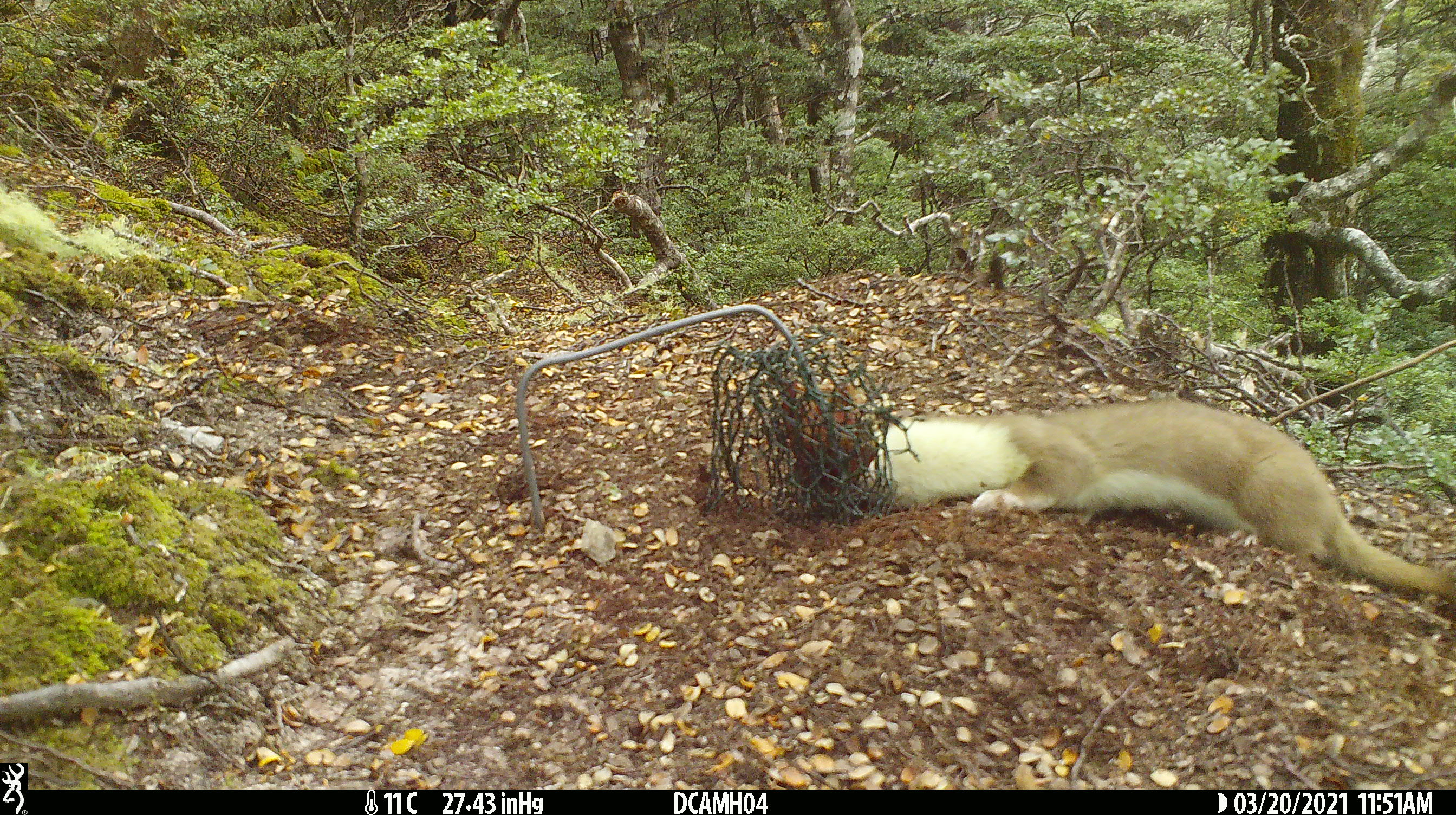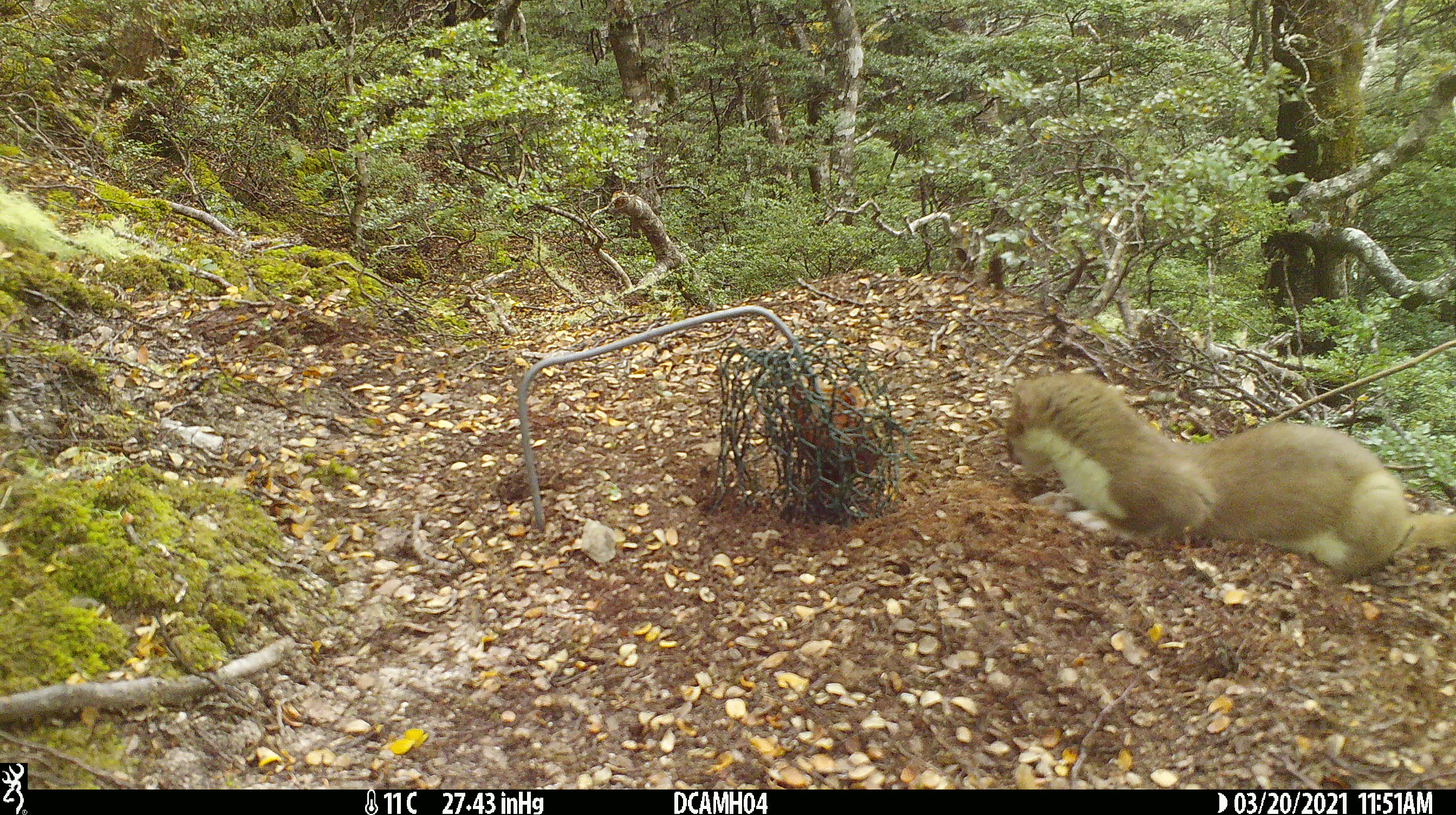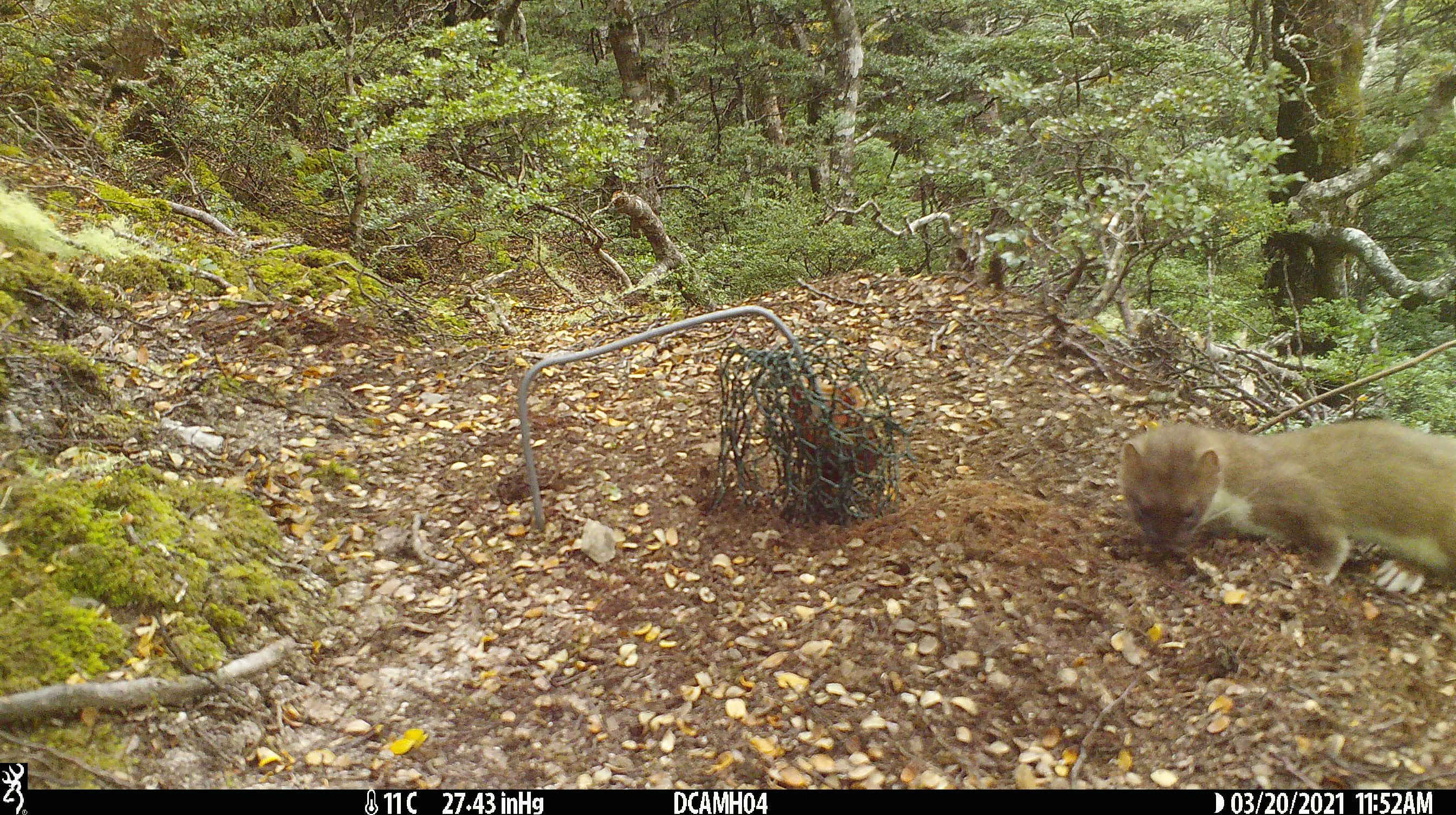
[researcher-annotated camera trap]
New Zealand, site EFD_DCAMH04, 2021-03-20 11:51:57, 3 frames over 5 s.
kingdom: Animalia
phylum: Chordata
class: Mammalia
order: Carnivora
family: Mustelidae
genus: Mustela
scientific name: Mustela erminea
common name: stoat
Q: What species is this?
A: Stoat (Mustela erminea).